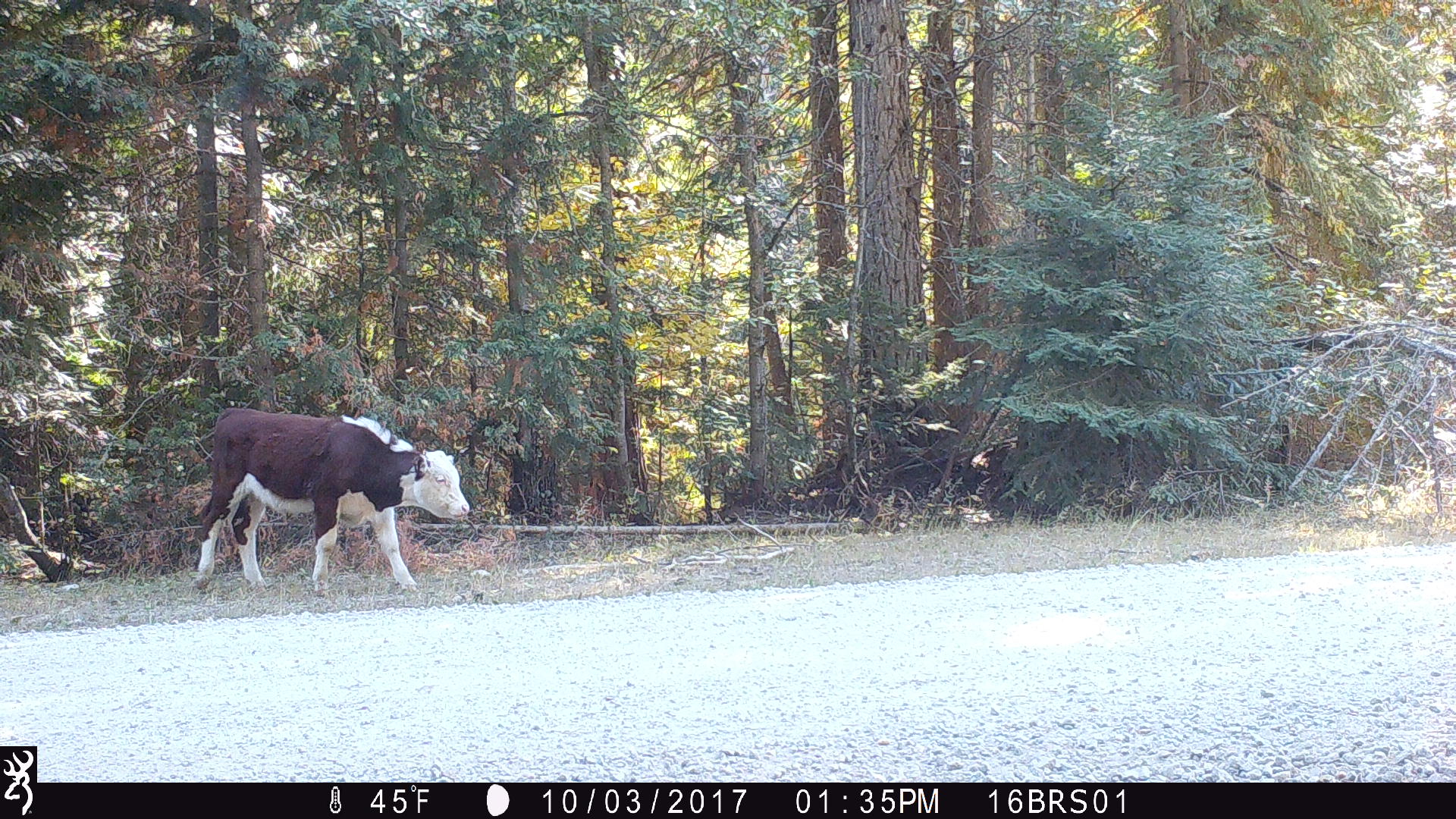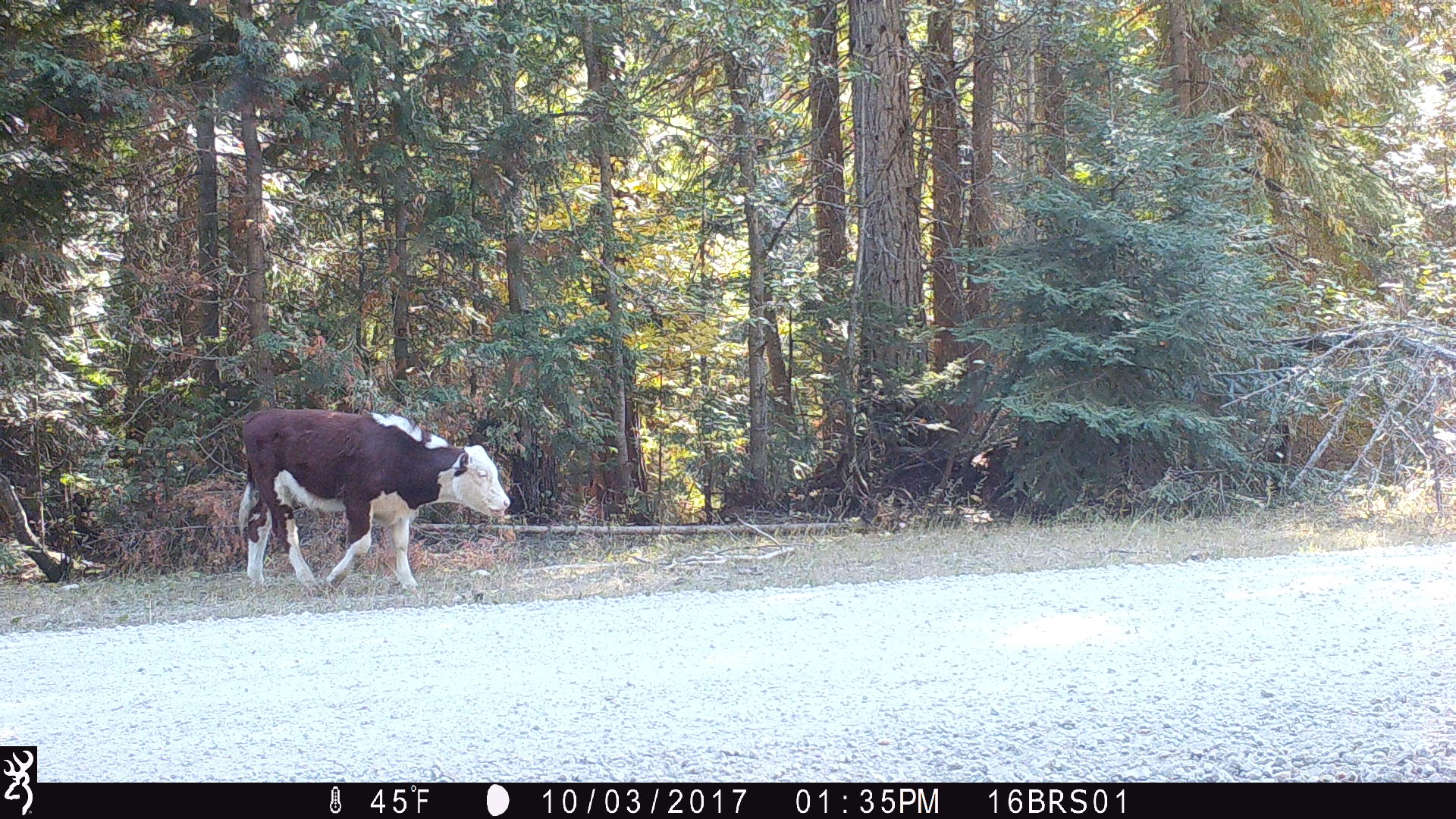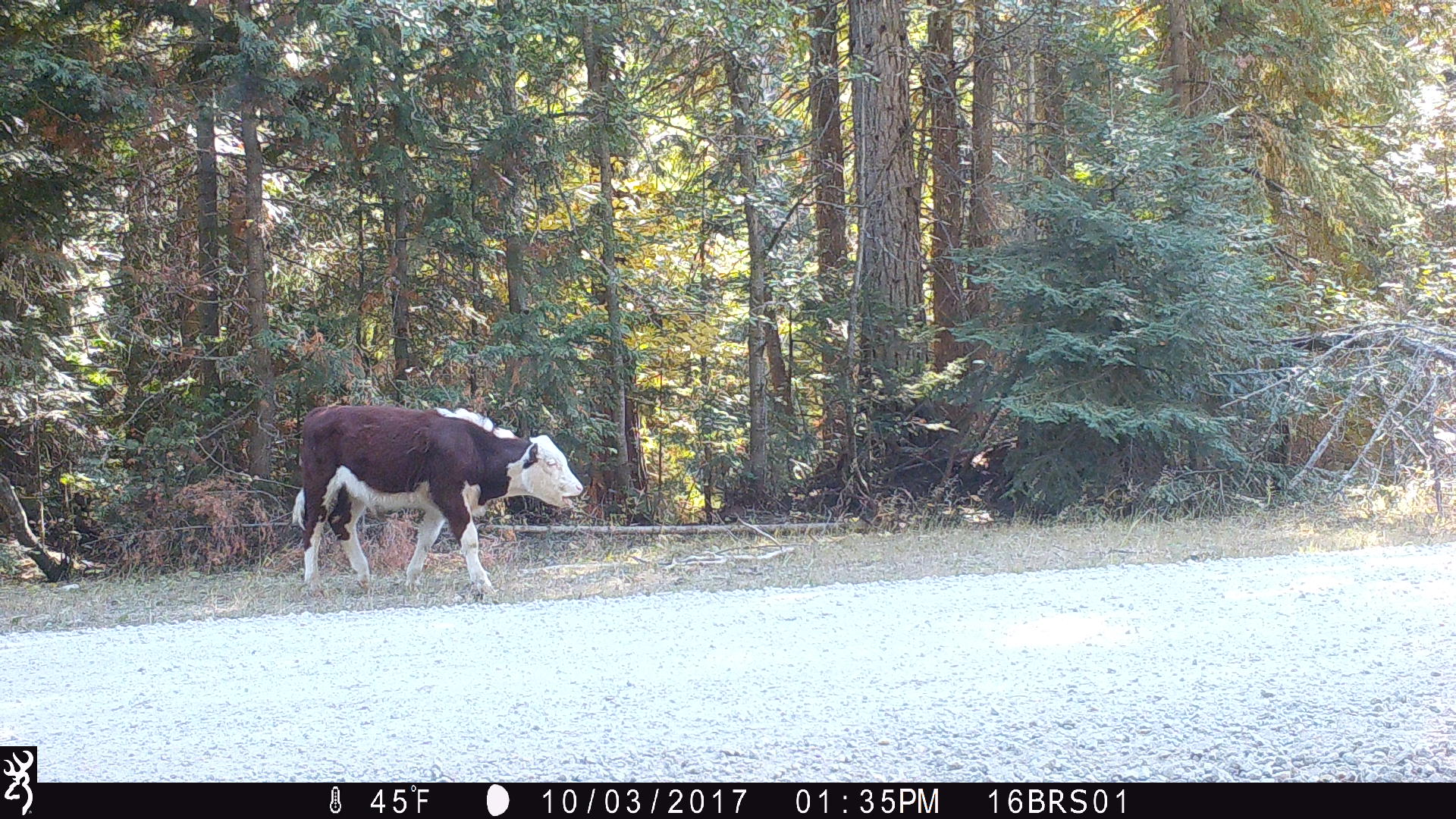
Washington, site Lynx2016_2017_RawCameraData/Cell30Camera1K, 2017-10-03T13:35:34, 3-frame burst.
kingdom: Animalia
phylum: Chordata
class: Mammalia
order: Artiodactyla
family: Bovidae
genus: Bos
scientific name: Bos taurus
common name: domestic cattle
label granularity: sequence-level